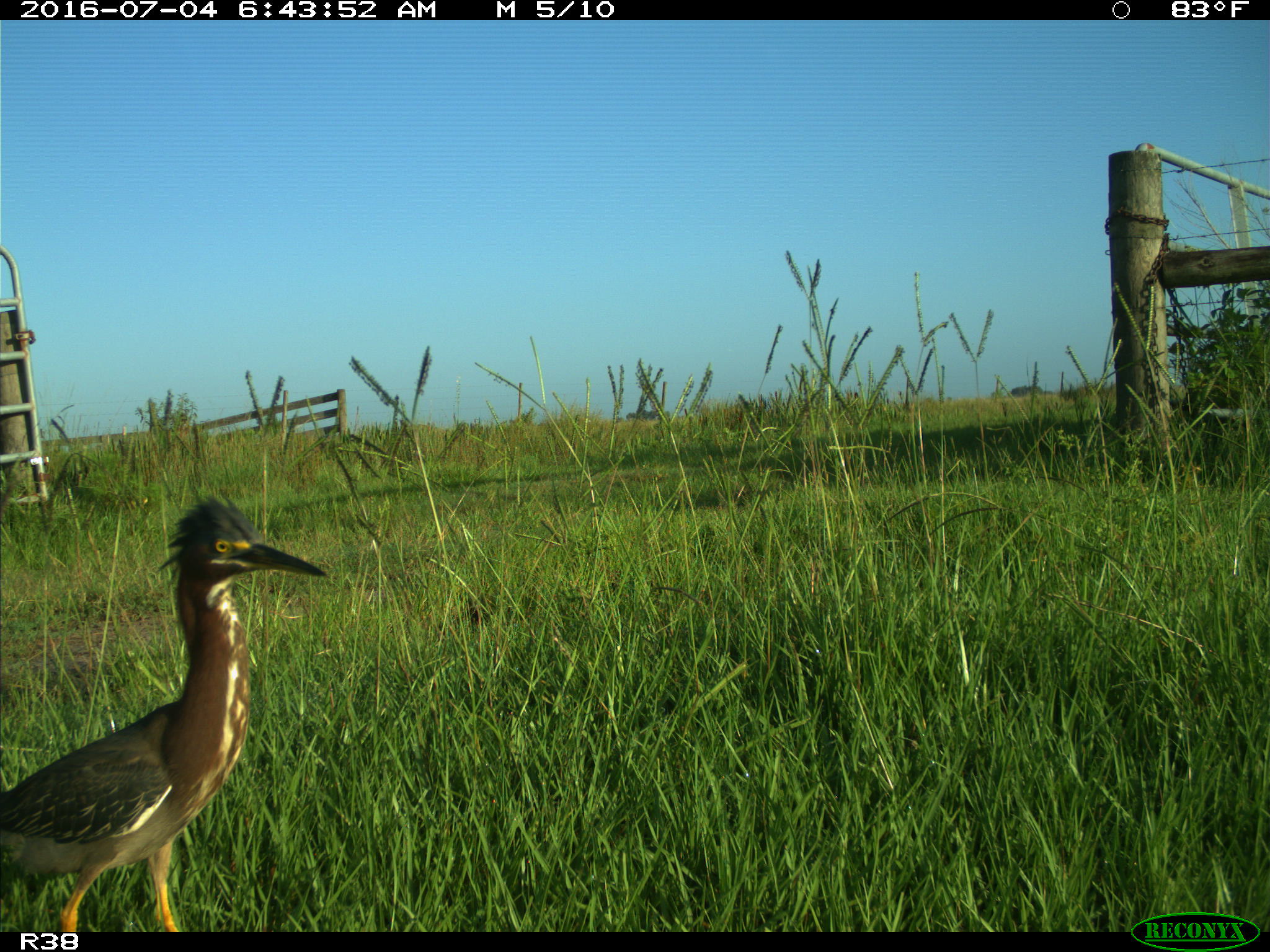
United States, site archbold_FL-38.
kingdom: Animalia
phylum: Chordata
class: Aves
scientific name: Aves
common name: birds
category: unidentified bird